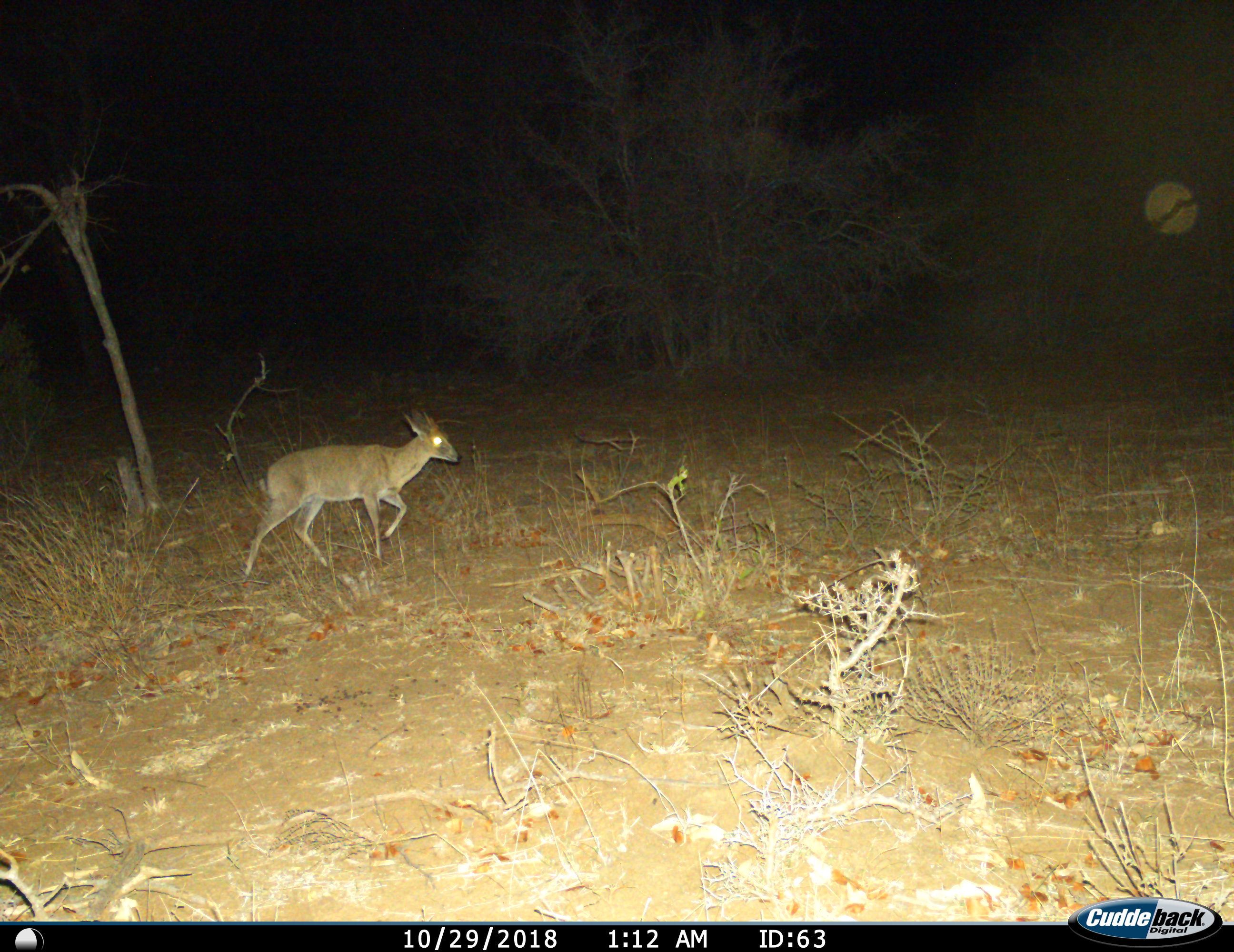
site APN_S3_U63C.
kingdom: Animalia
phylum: Chordata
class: Mammalia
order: Artiodactyla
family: Bovidae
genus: Sylvicapra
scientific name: Sylvicapra grimmia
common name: common duiker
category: duikercommongrey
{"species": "duikercommongrey (common duiker) (Sylvicapra grimmia)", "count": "1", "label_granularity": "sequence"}